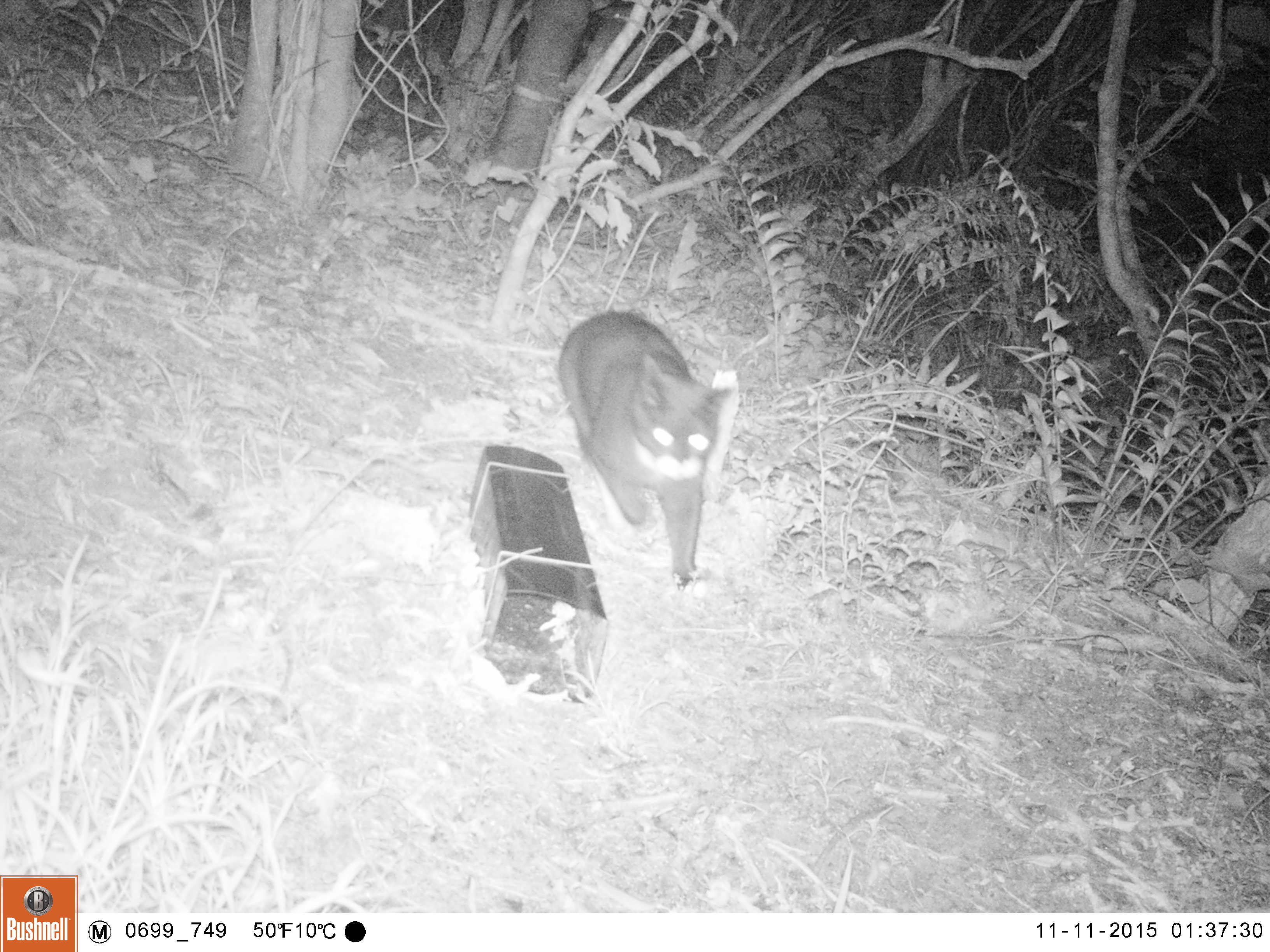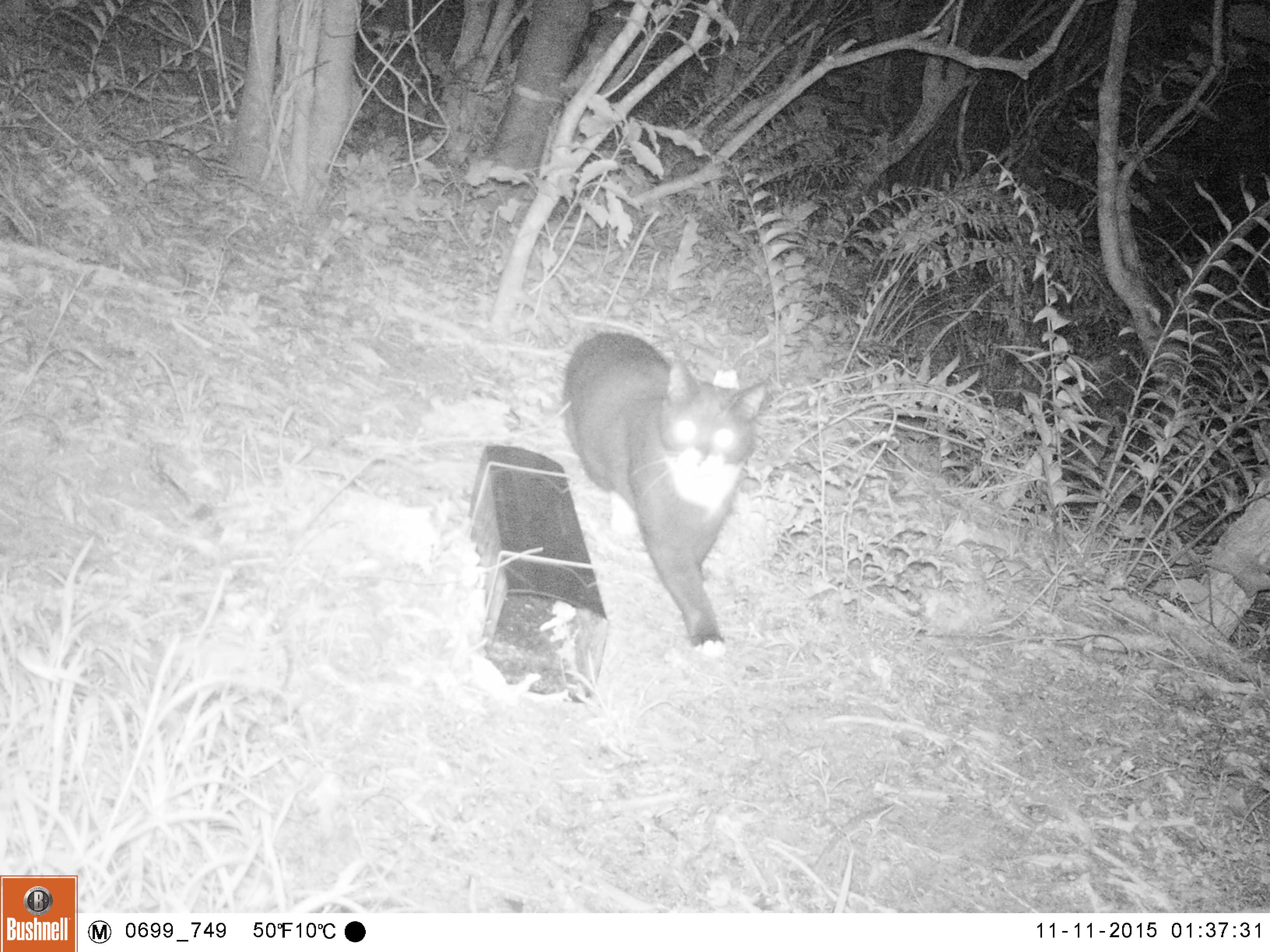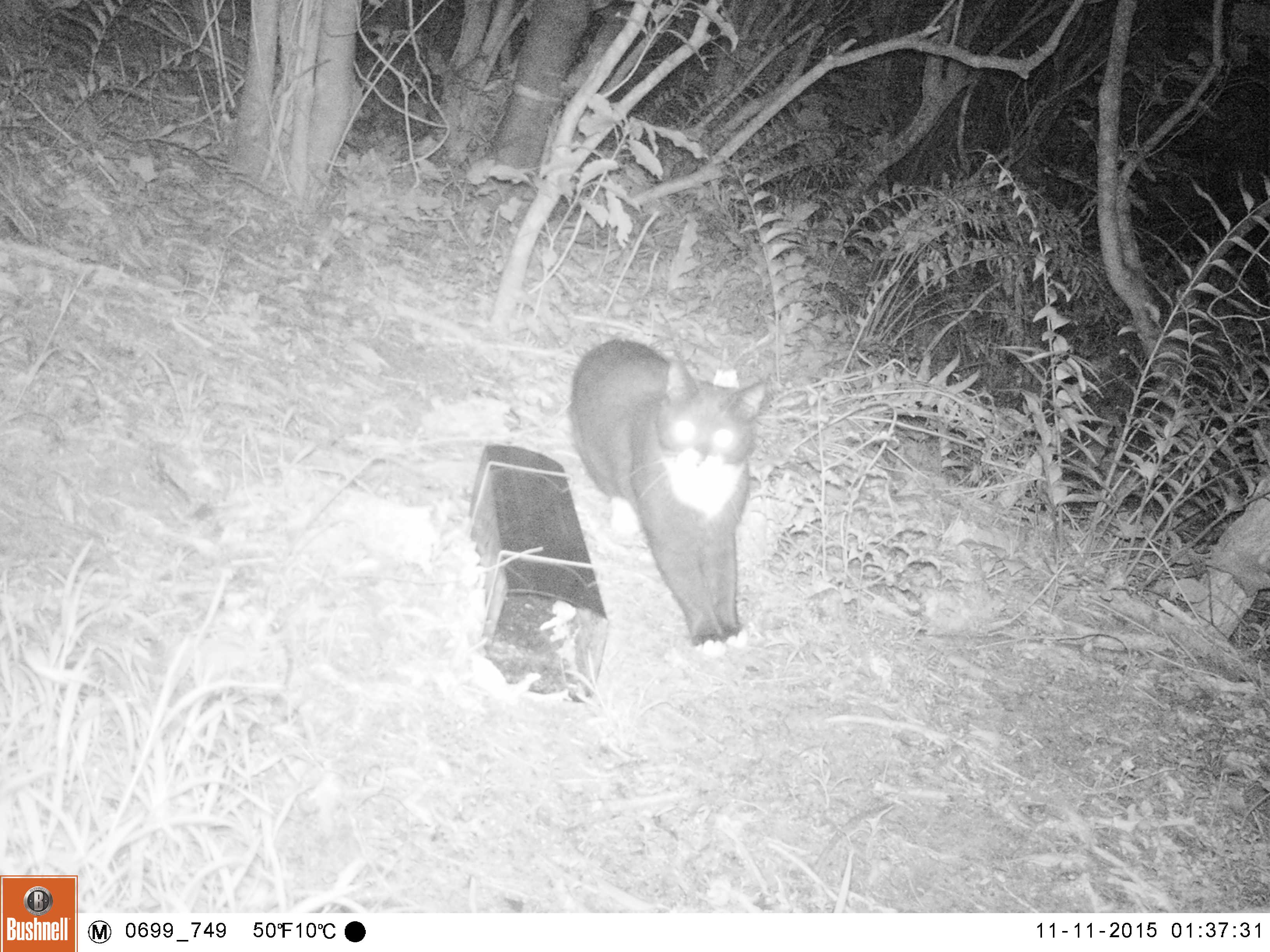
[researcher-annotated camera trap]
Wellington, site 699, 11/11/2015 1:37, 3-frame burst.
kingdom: Animalia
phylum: Chordata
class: Mammalia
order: Carnivora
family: Felidae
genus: Felis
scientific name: Felis catus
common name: cat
Cat (Felis catus).